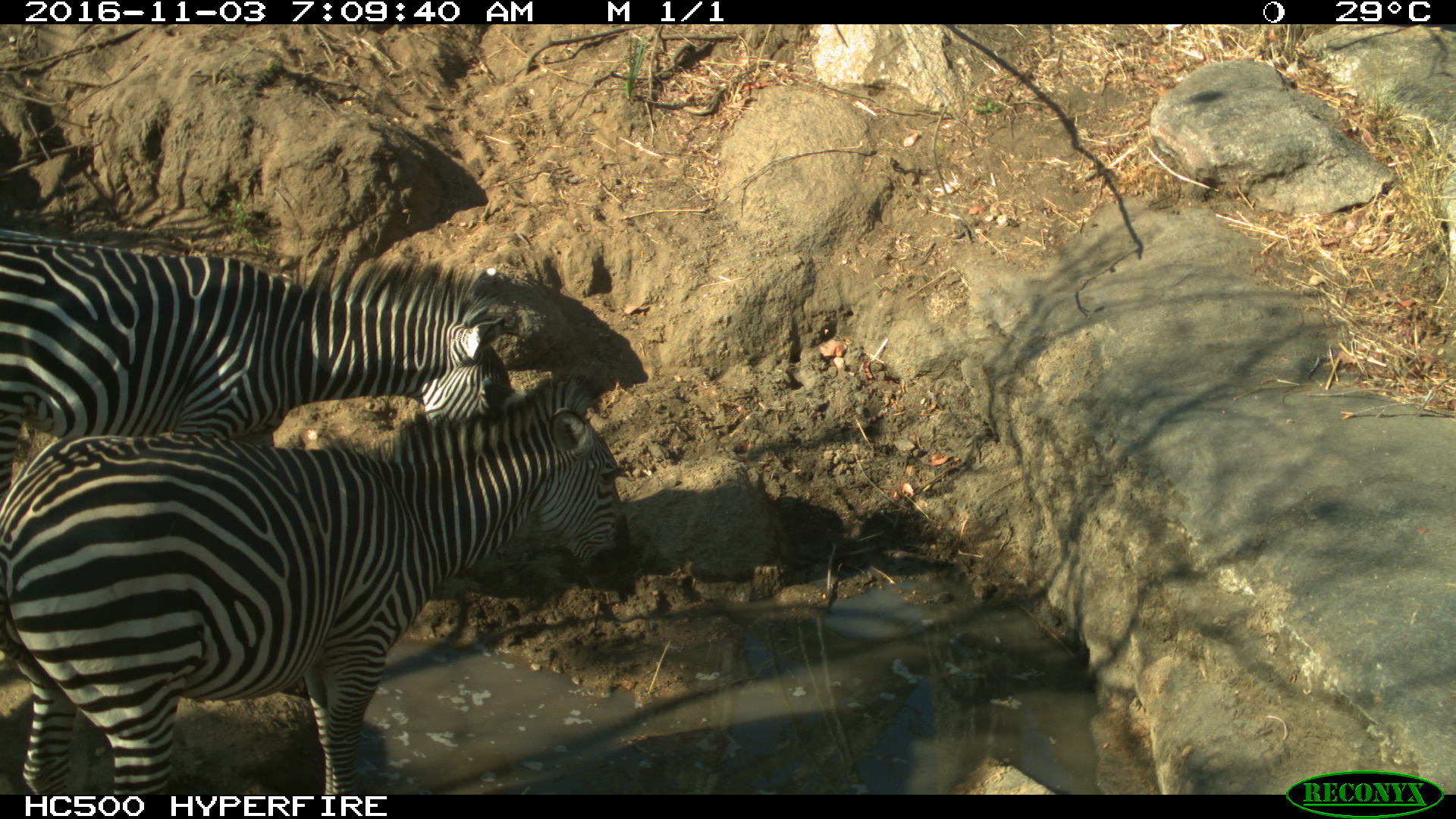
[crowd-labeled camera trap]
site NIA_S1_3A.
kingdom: Animalia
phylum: Chordata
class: Mammalia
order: Perissodactyla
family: Equidae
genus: Equus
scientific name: Equus quagga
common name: plains zebra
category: zebraplains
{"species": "zebraplains (plains zebra) (Equus quagga)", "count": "2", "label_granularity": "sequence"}